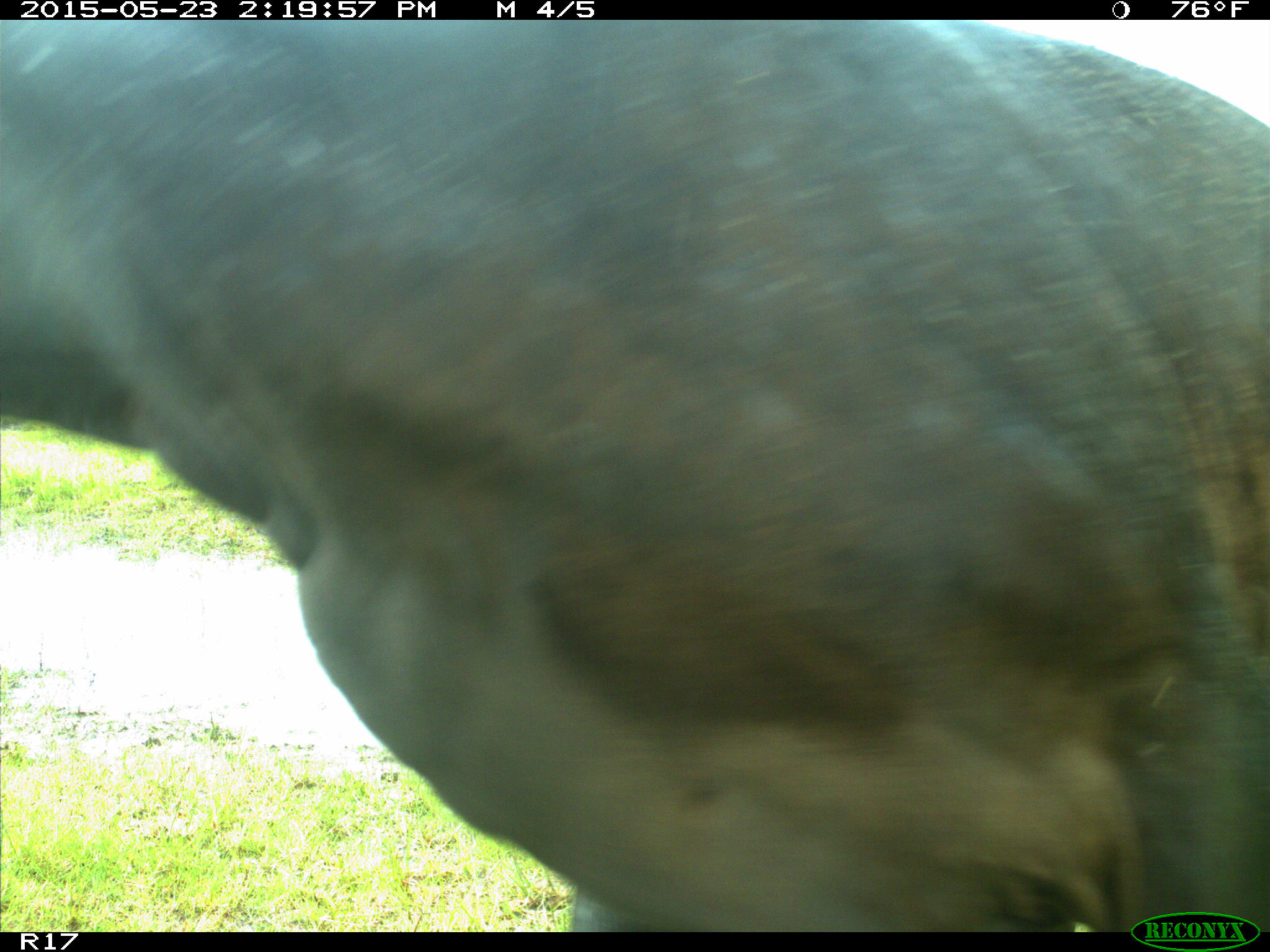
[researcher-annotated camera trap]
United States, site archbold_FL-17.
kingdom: Animalia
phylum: Chordata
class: Mammalia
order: Artiodactyla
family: Bovidae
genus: Bos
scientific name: Bos taurus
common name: domestic cow